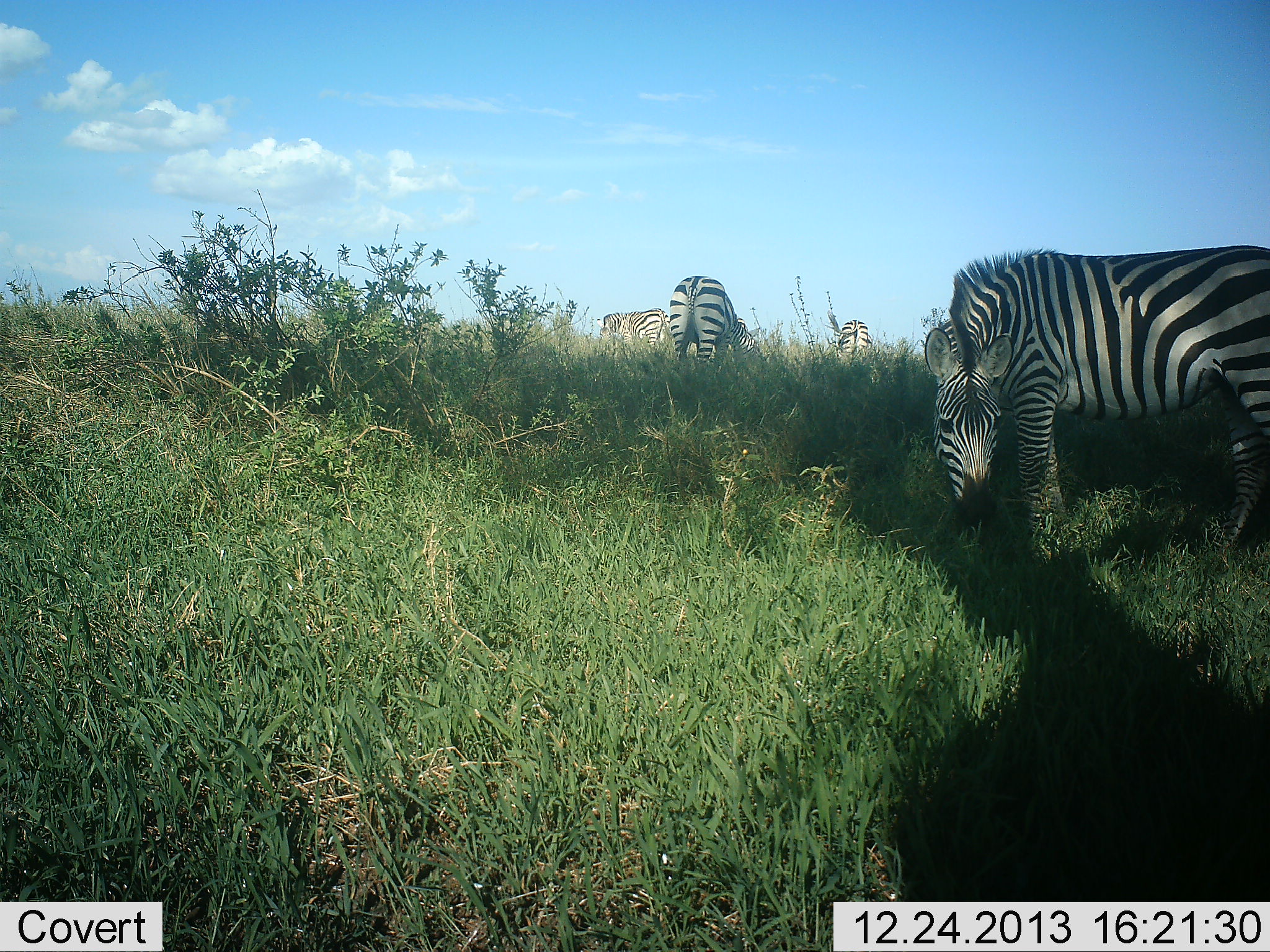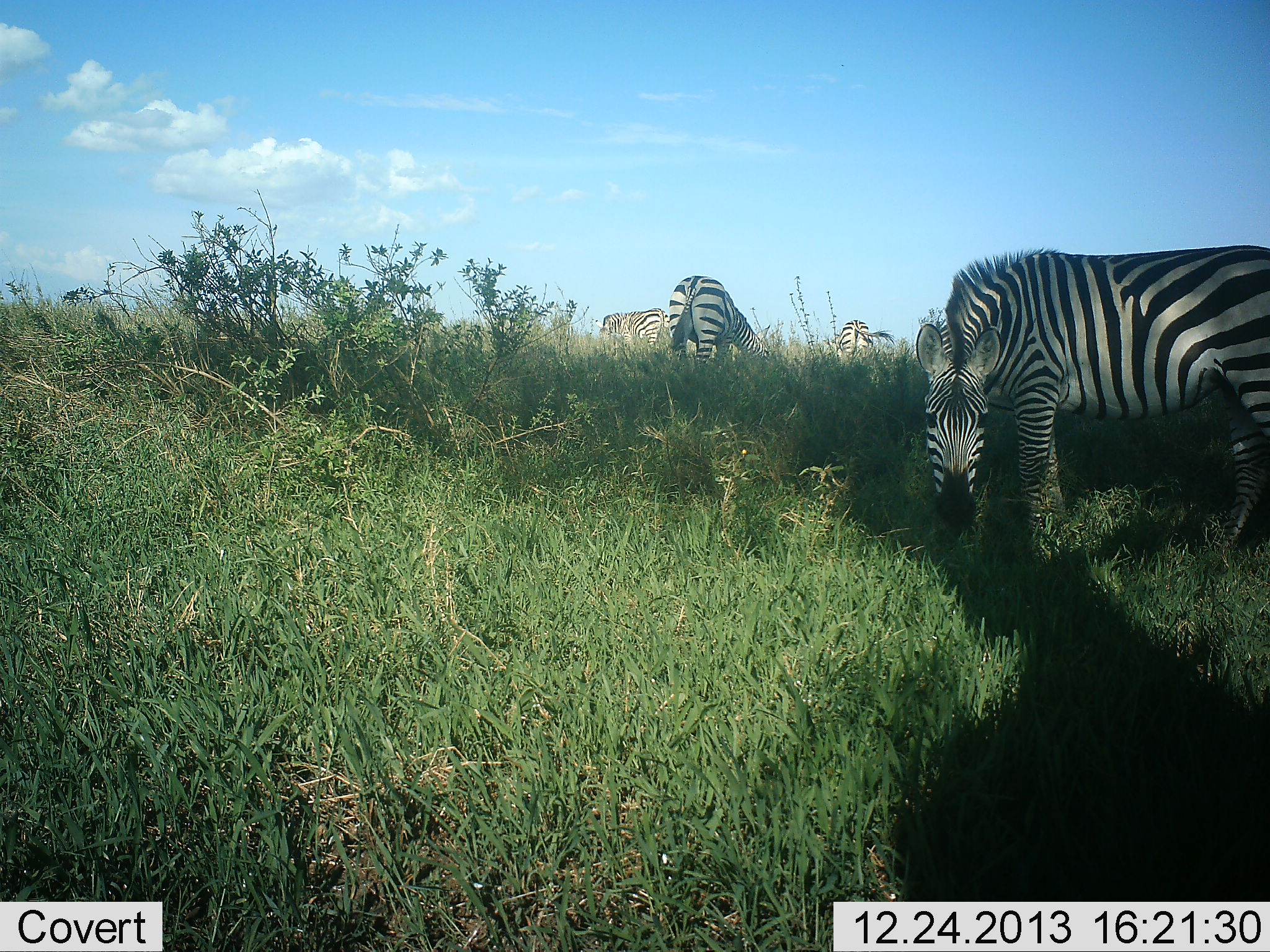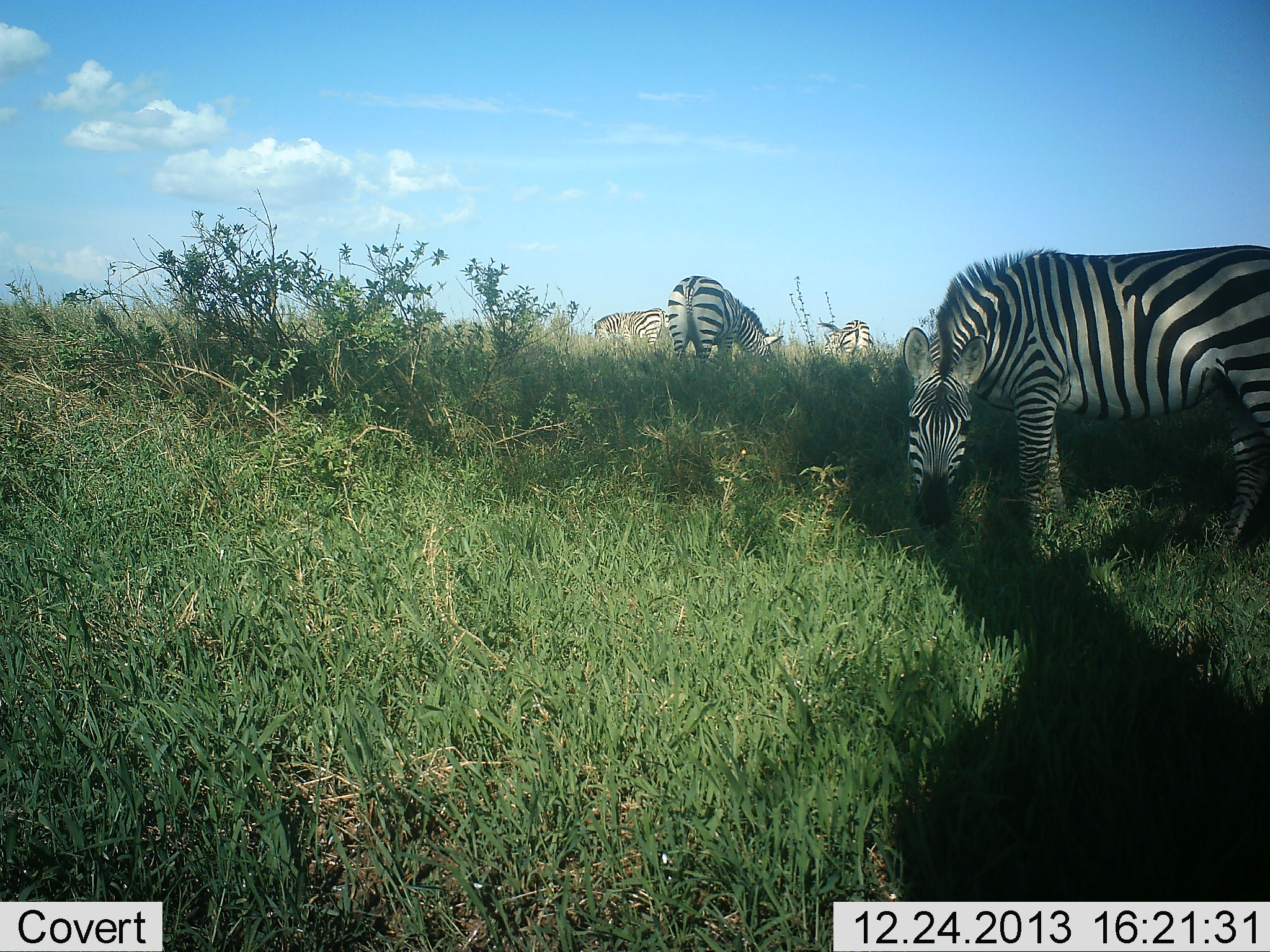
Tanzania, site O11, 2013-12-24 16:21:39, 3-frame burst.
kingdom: Animalia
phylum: Chordata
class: Mammalia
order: Perissodactyla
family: Equidae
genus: Equus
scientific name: Equus quagga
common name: plains zebra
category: zebra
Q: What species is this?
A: Zebra (plains zebra) (Equus quagga).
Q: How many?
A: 4.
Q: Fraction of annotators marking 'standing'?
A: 70%.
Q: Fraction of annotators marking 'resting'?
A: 10%.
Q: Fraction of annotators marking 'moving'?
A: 0%.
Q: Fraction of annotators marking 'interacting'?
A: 0%.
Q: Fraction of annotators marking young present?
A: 0%.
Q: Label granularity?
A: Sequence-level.